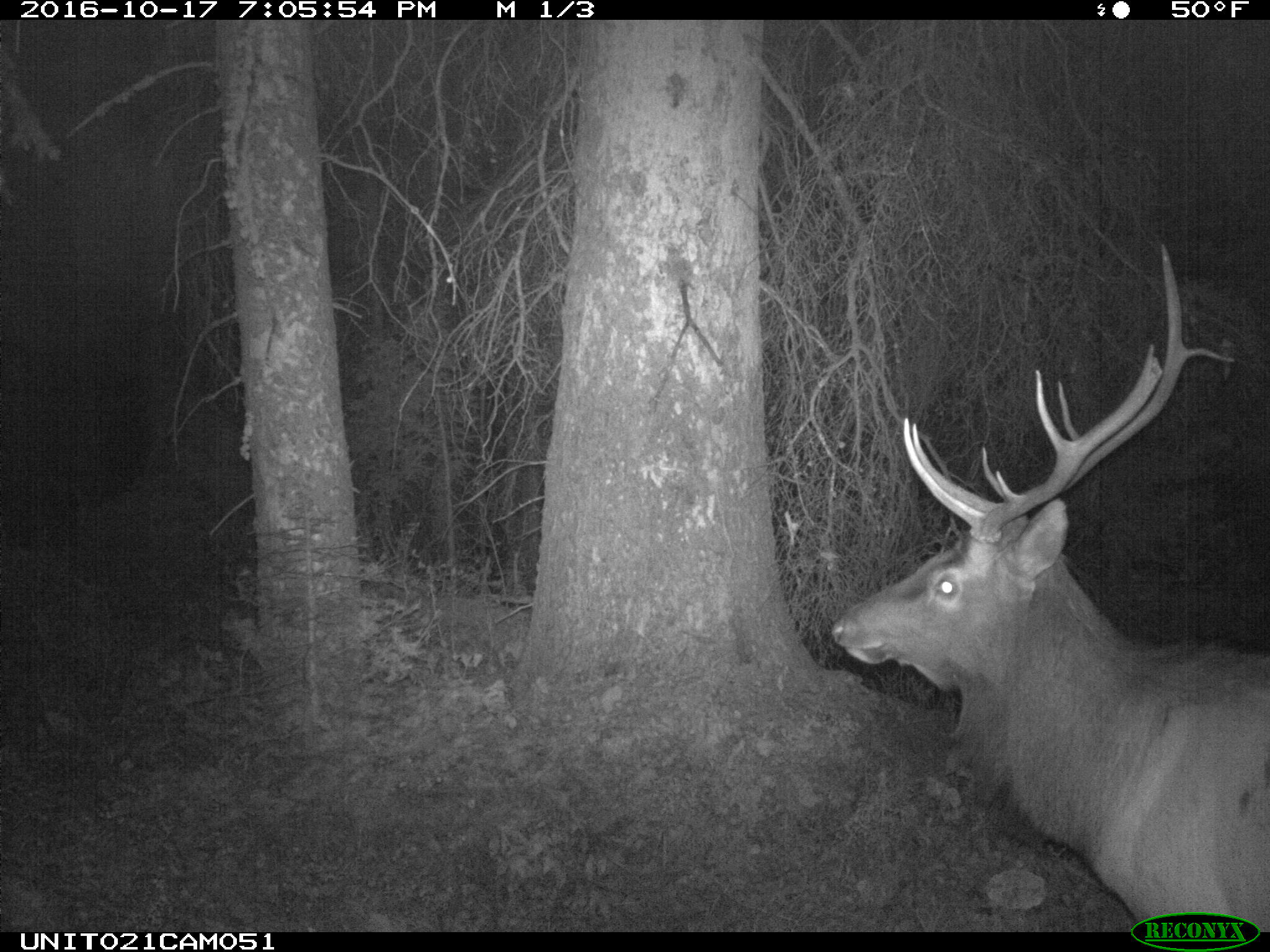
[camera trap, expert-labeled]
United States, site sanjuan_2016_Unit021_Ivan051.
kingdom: Animalia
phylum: Chordata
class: Mammalia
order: Artiodactyla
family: Cervidae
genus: Cervus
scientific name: Cervus elaphus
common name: red deer